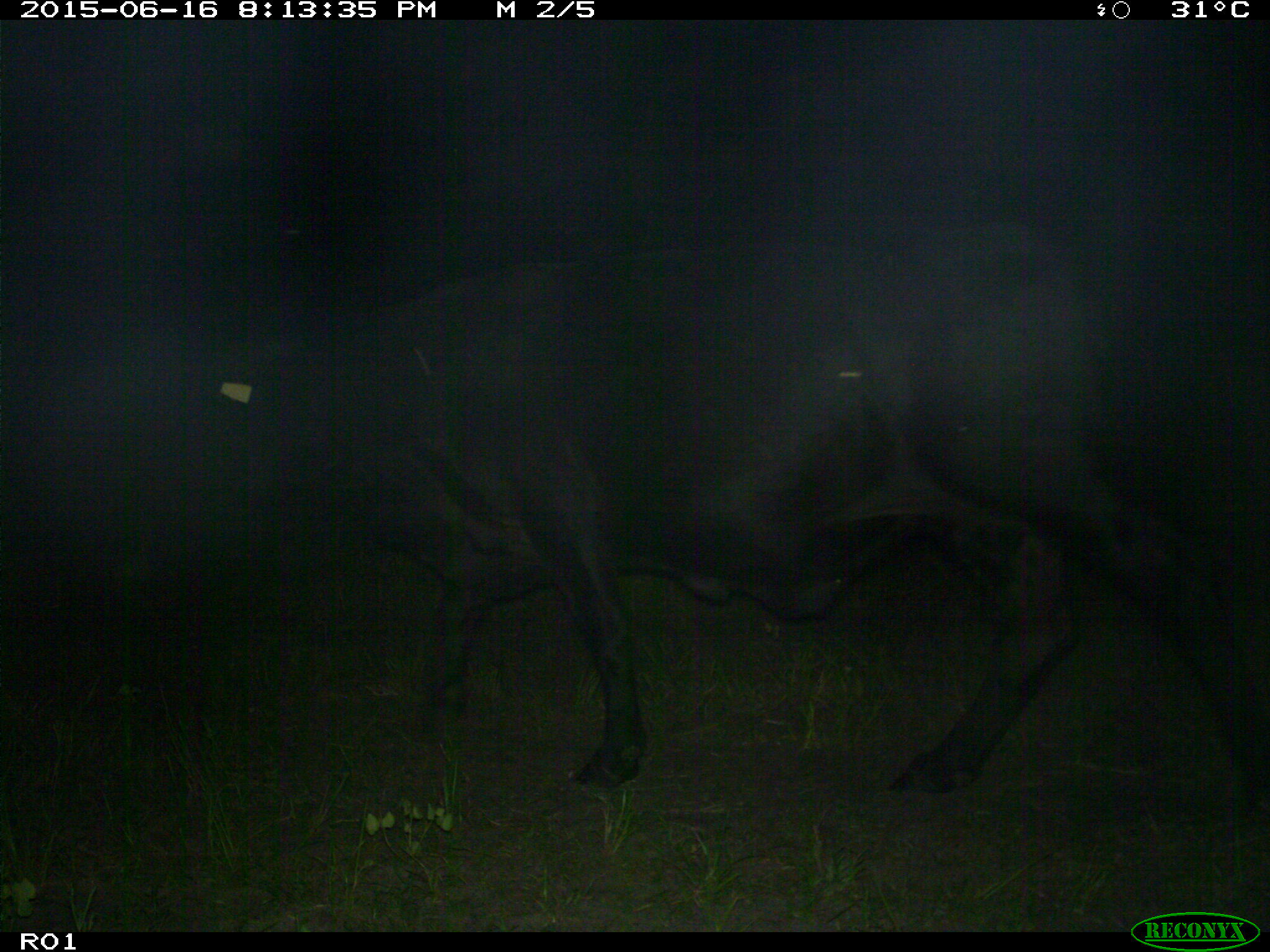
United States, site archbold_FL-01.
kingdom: Animalia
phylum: Chordata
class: Mammalia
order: Artiodactyla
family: Bovidae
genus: Bos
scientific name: Bos taurus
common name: domestic cow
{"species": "Bos taurus (domestic cow)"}